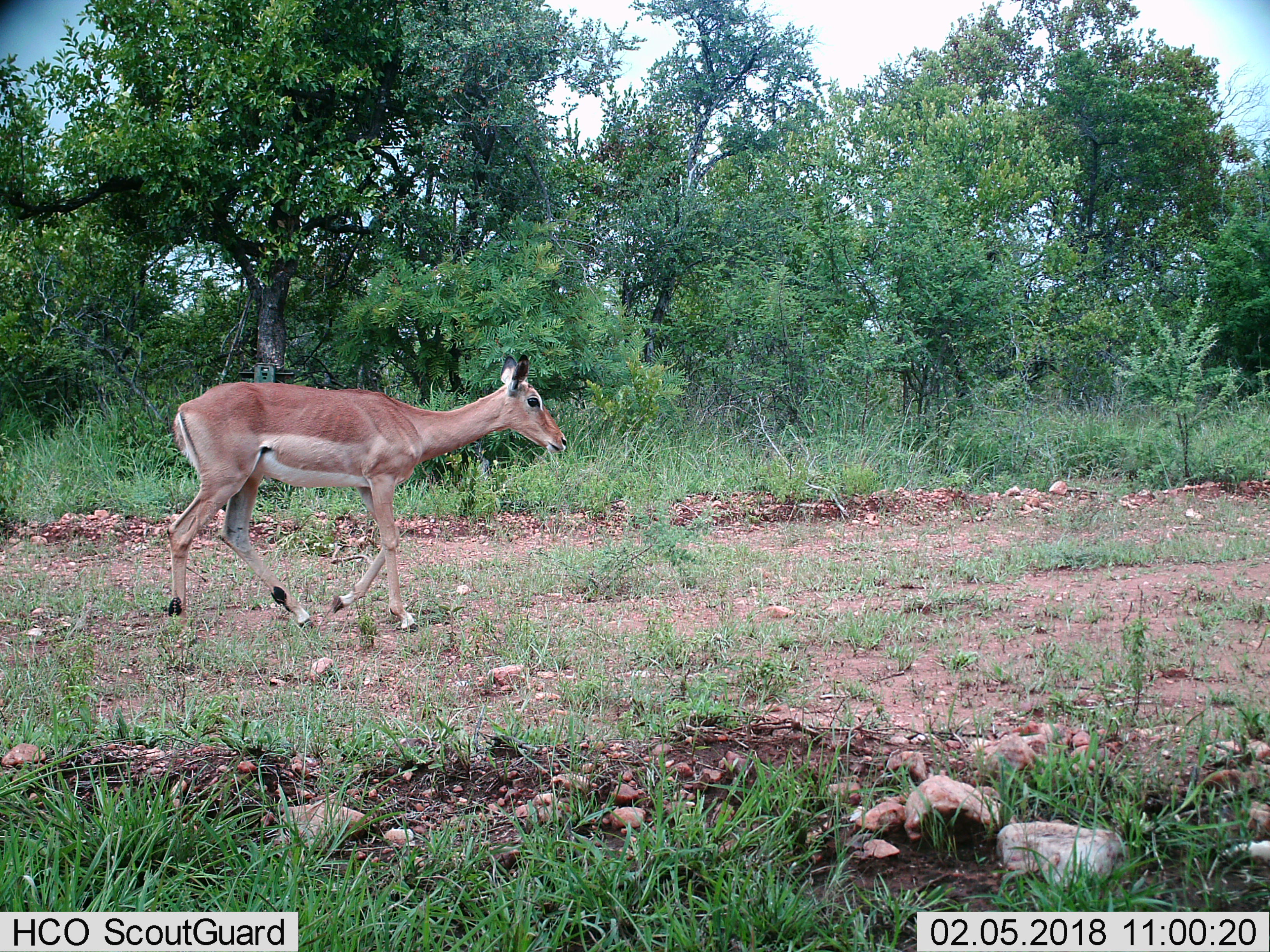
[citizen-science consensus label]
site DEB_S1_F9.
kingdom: Animalia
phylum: Chordata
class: Mammalia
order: Artiodactyla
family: Bovidae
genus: Aepyceros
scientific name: Aepyceros melampus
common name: impala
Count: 1.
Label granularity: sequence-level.